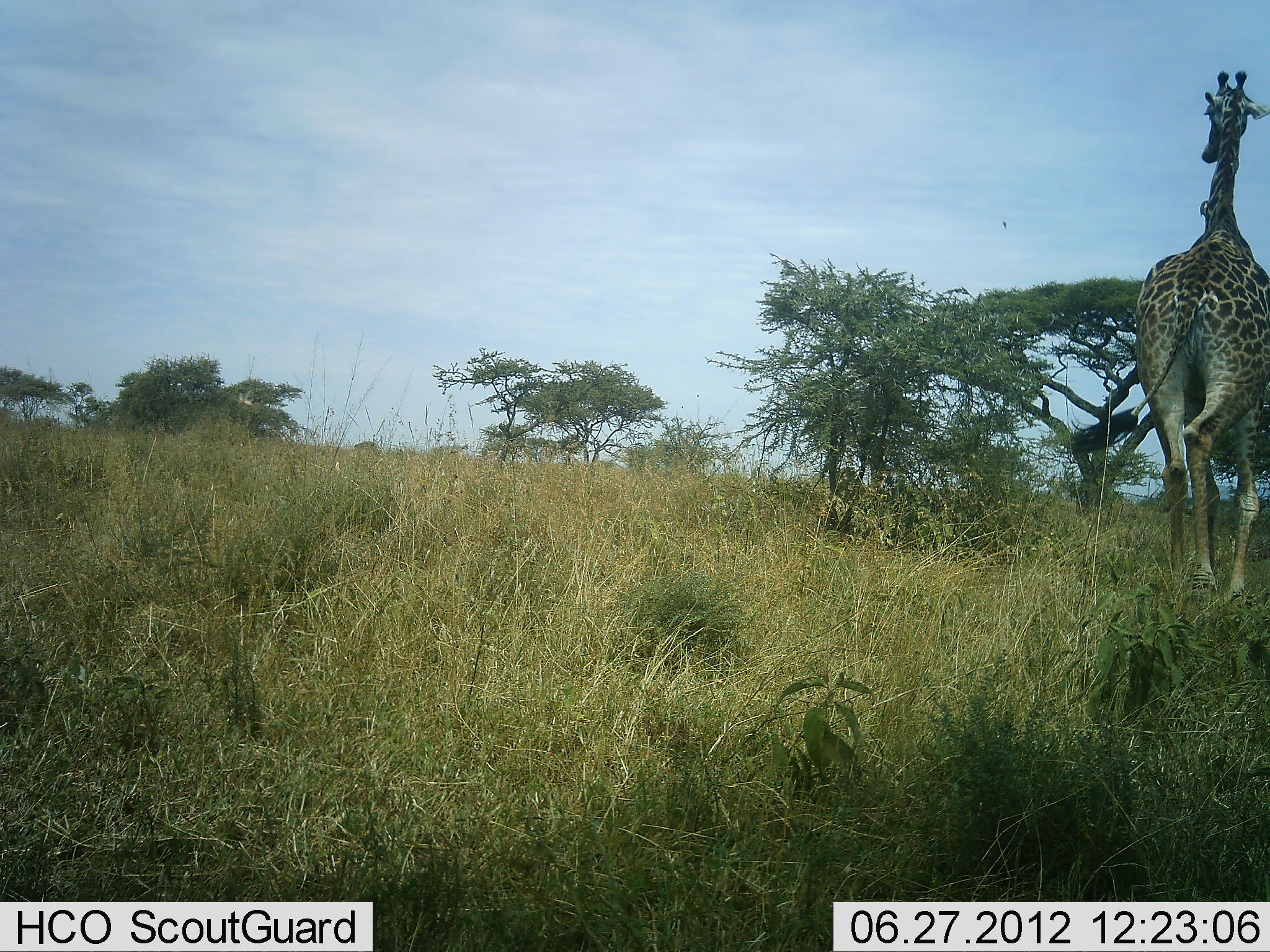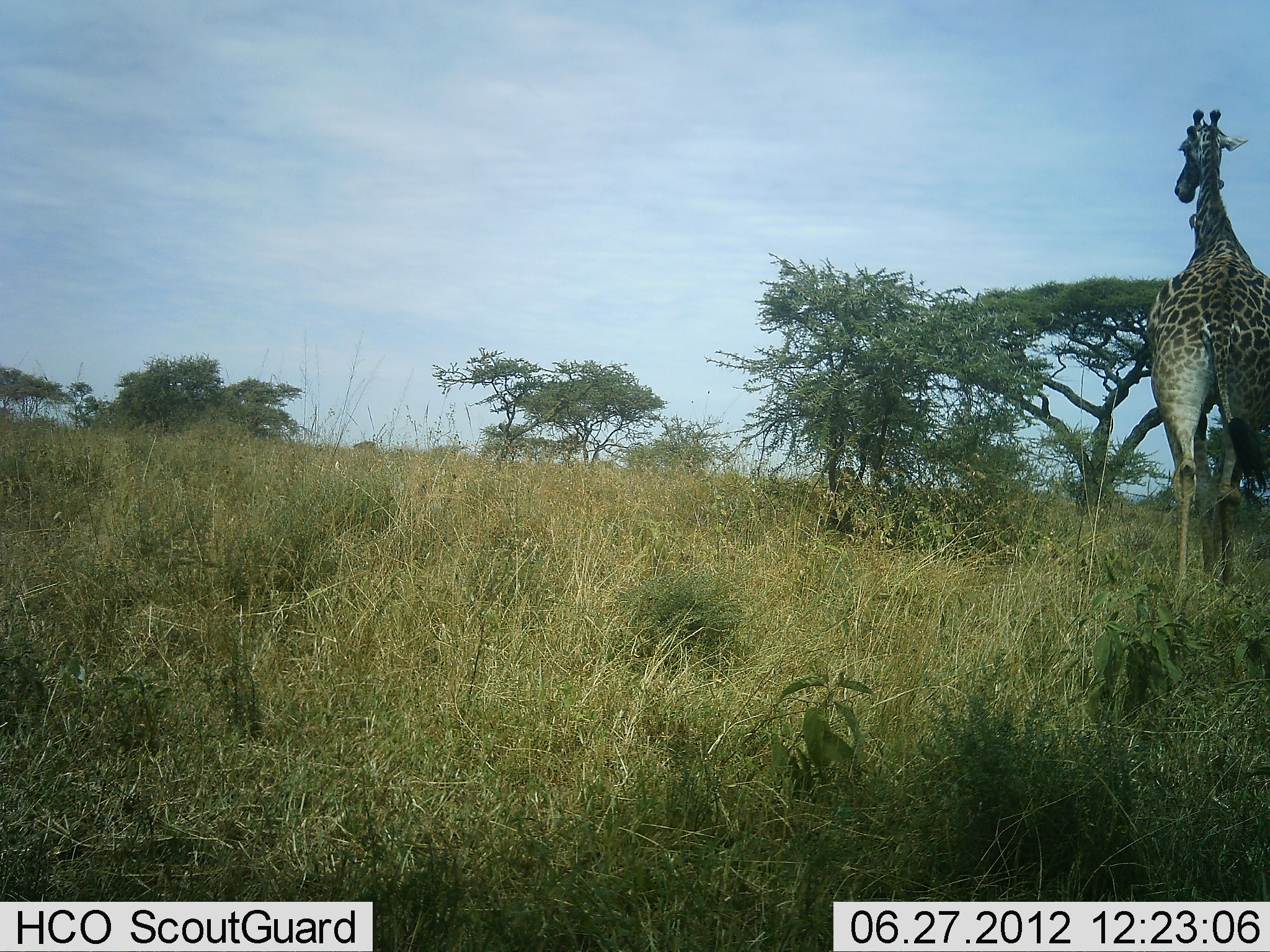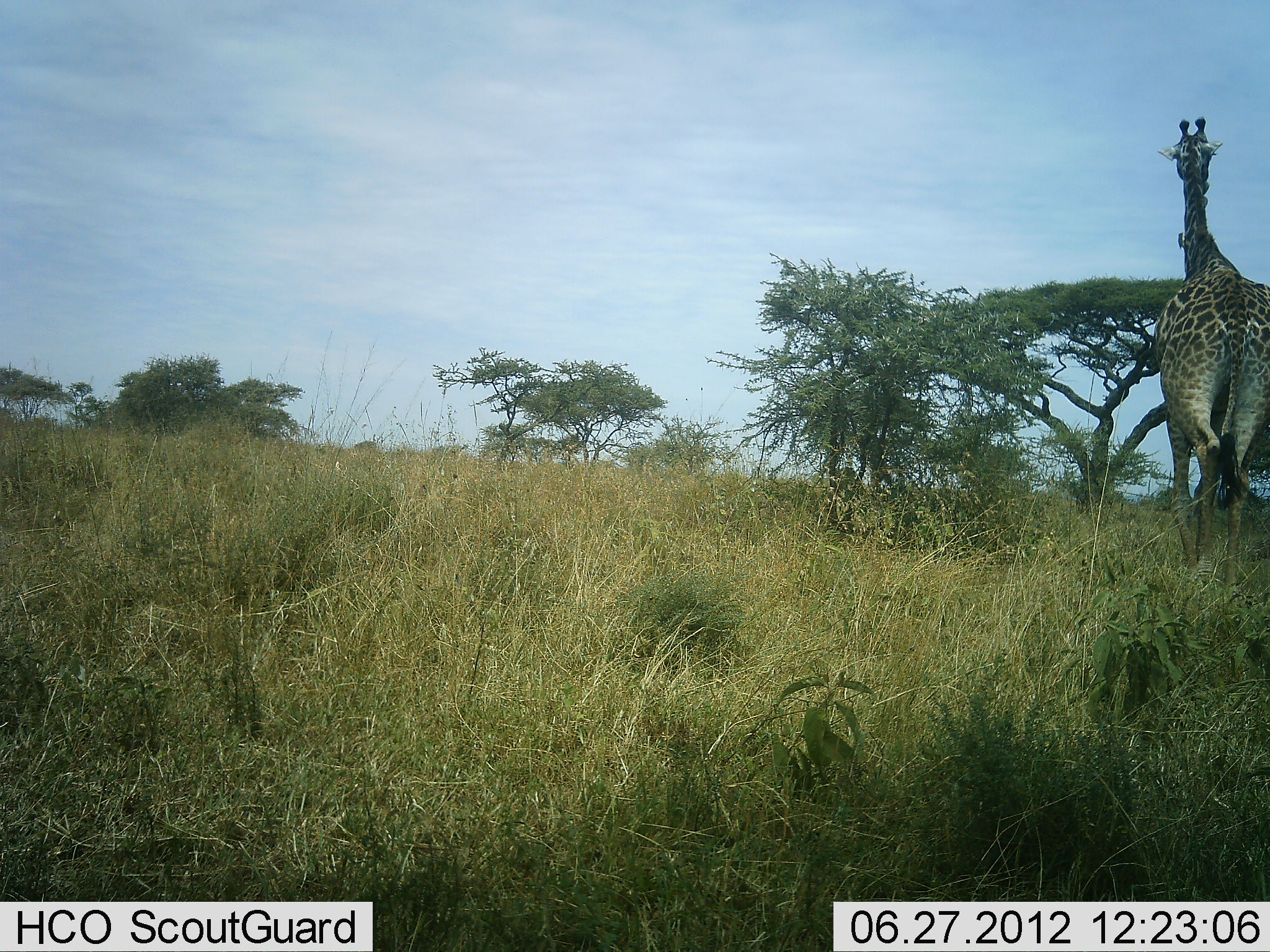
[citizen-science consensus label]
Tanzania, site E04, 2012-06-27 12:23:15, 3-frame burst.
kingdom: Animalia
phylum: Chordata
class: Mammalia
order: Artiodactyla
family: Giraffidae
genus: Giraffa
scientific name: Giraffa camelopardalis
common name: giraffe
Giraffe (Giraffa camelopardalis), count 1. Behavior (volunteer vote fractions): standing 30%, resting 0%, moving 70%, interacting 0%. Young present (vote fraction): 0%. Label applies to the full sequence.